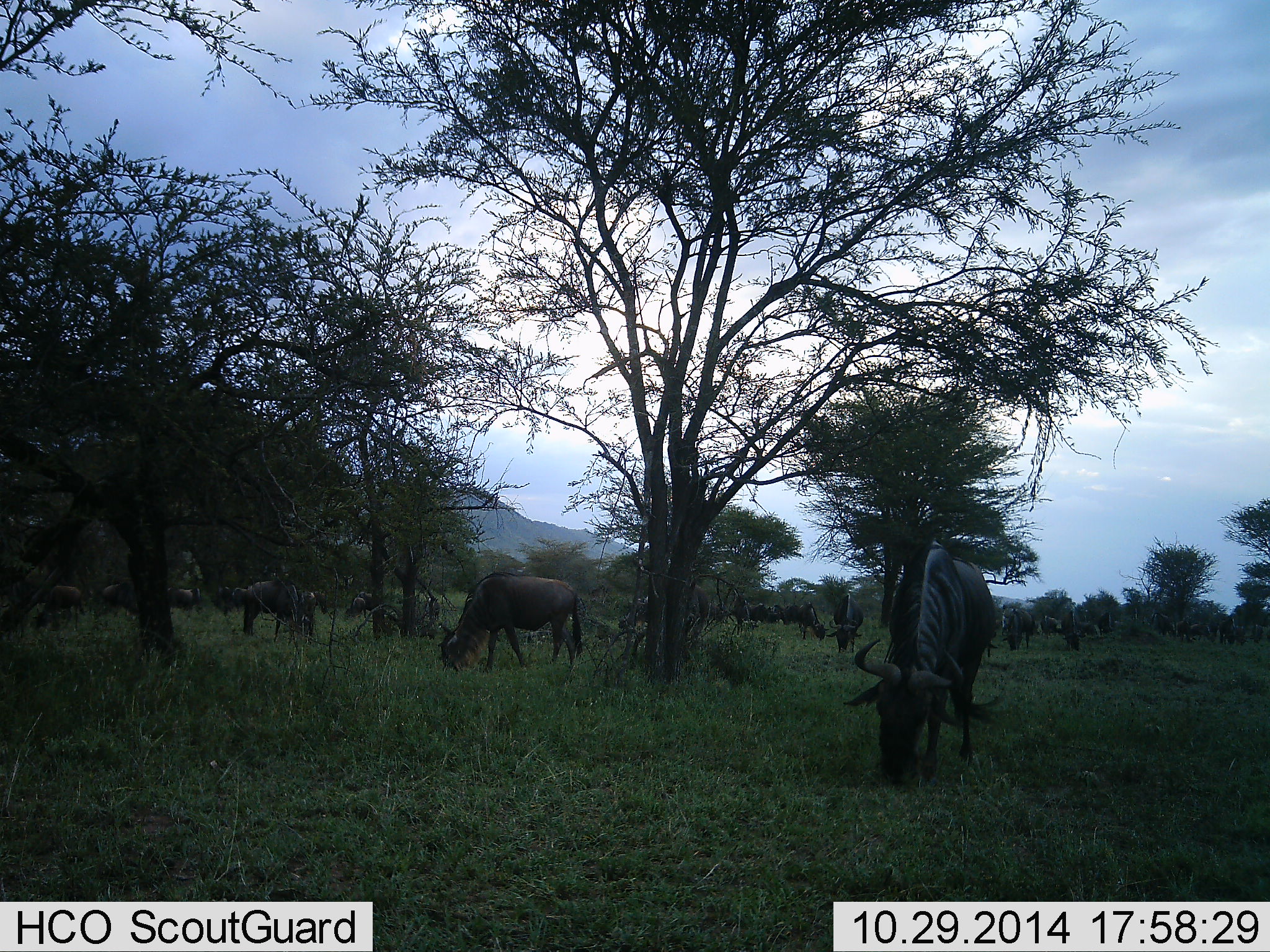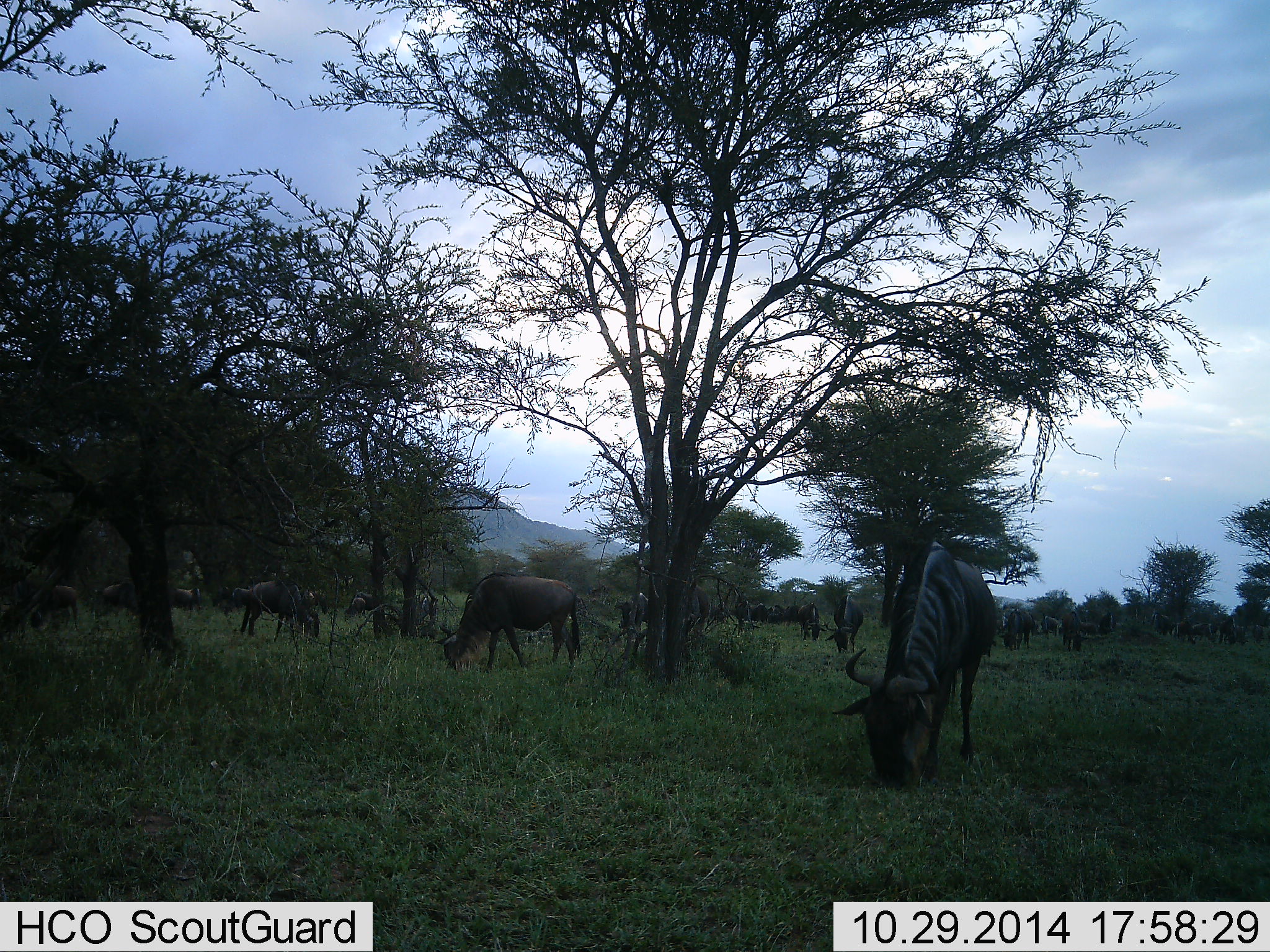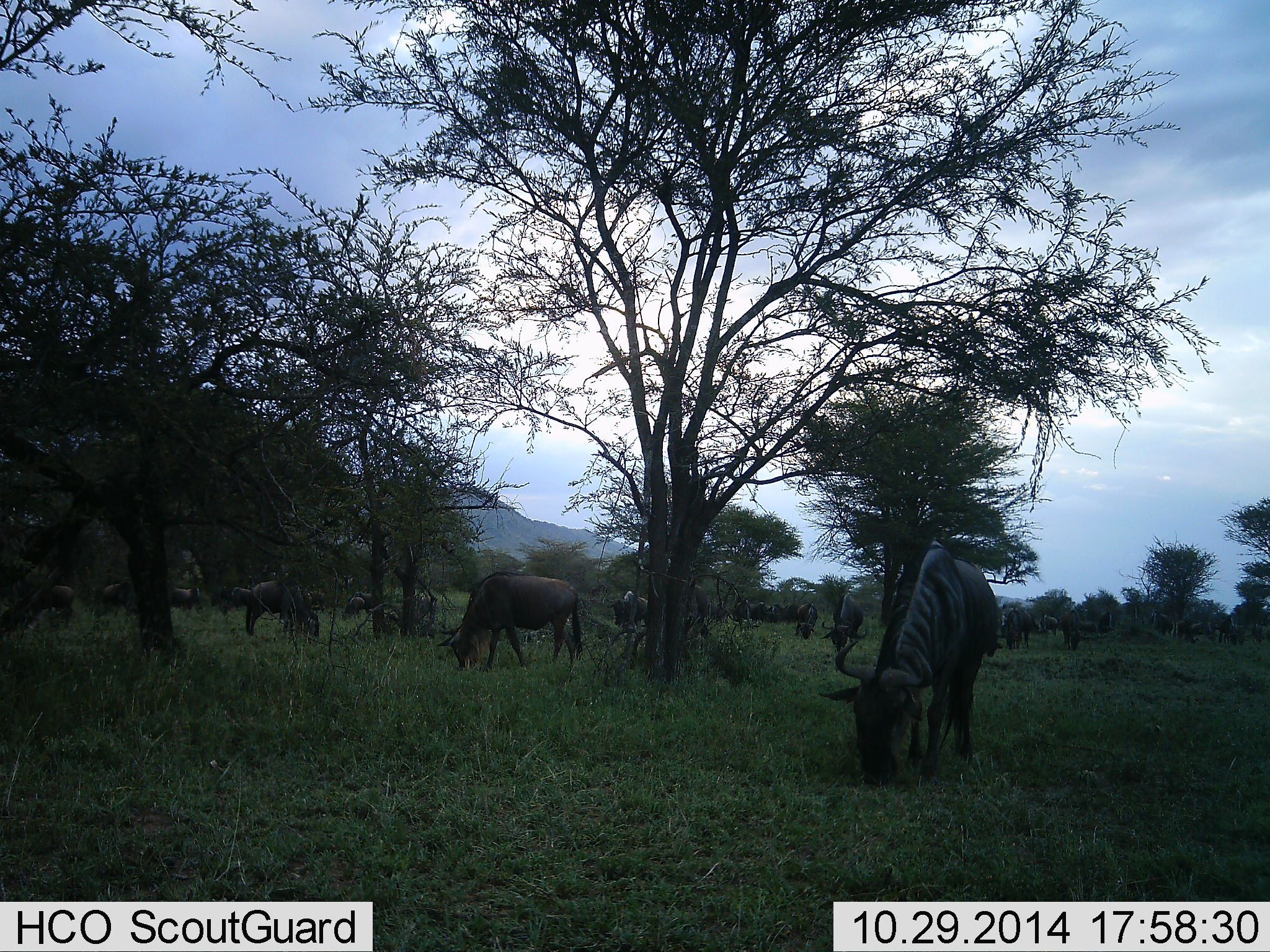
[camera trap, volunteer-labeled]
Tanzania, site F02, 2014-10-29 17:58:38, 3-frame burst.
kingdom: Animalia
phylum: Chordata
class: Mammalia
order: Artiodactyla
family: Bovidae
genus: Connochaetes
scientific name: Connochaetes taurinus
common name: blue wildebeest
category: wildebeest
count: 11-50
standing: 50%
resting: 0%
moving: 0%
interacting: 0%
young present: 0%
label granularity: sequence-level